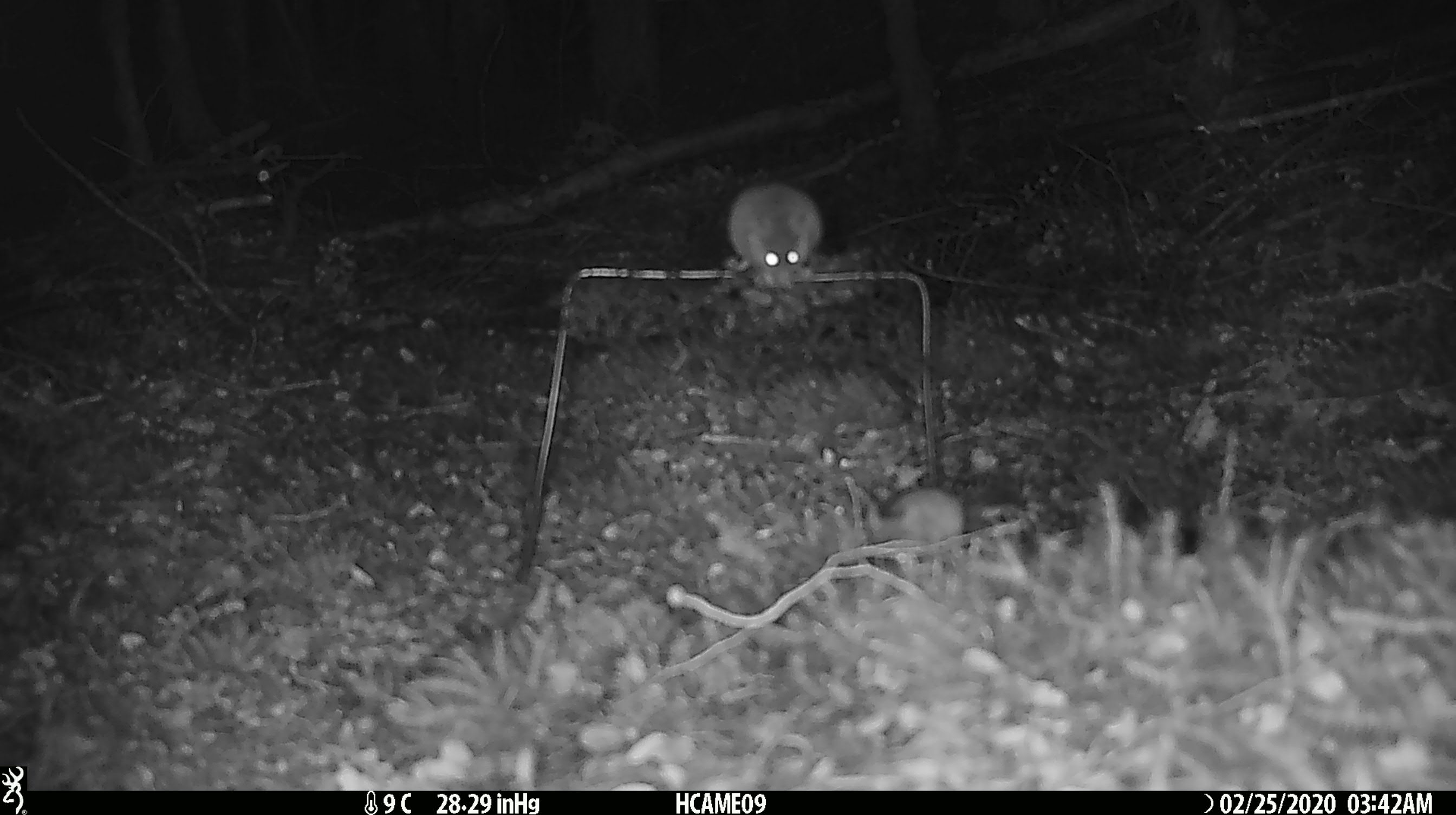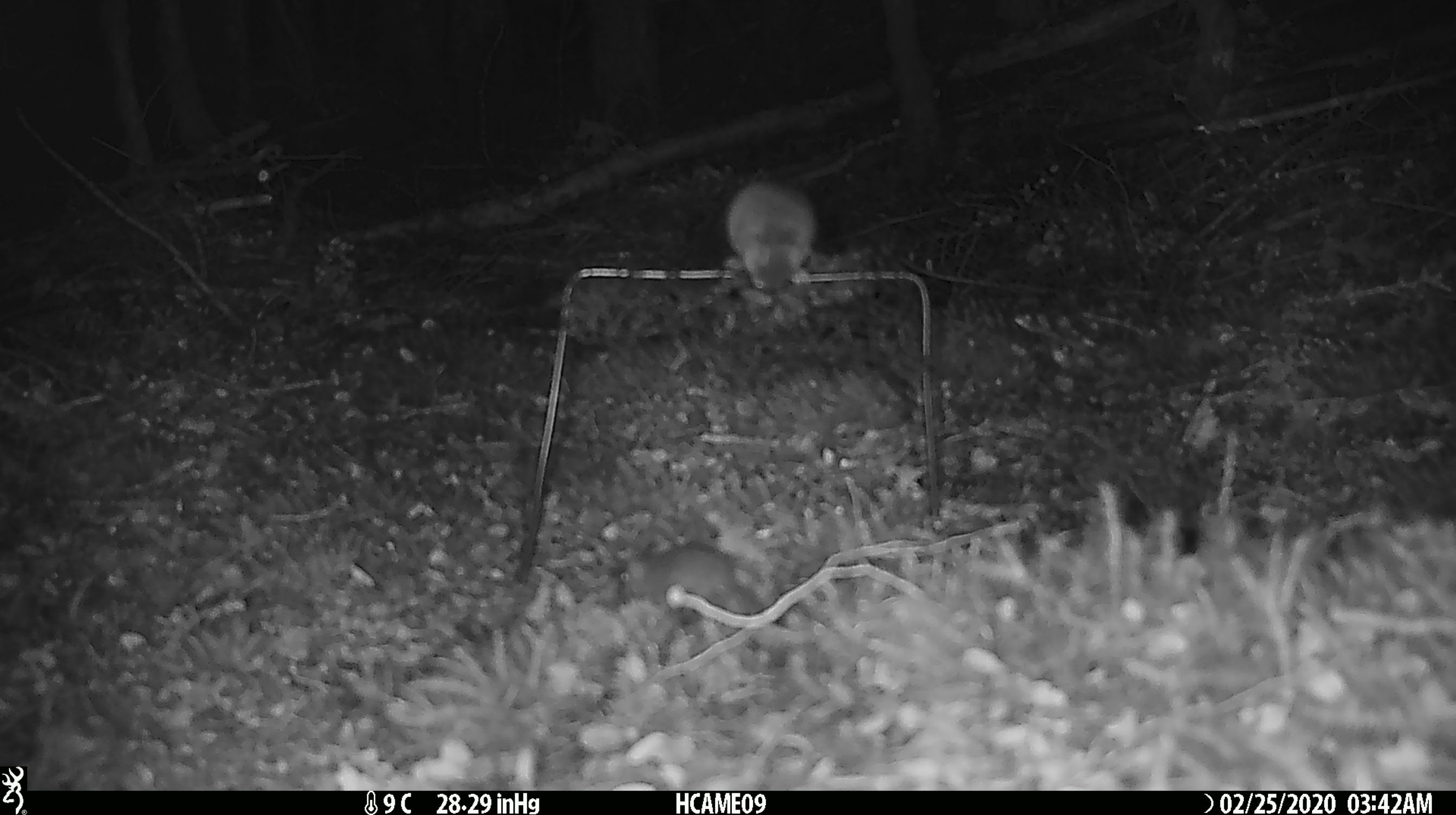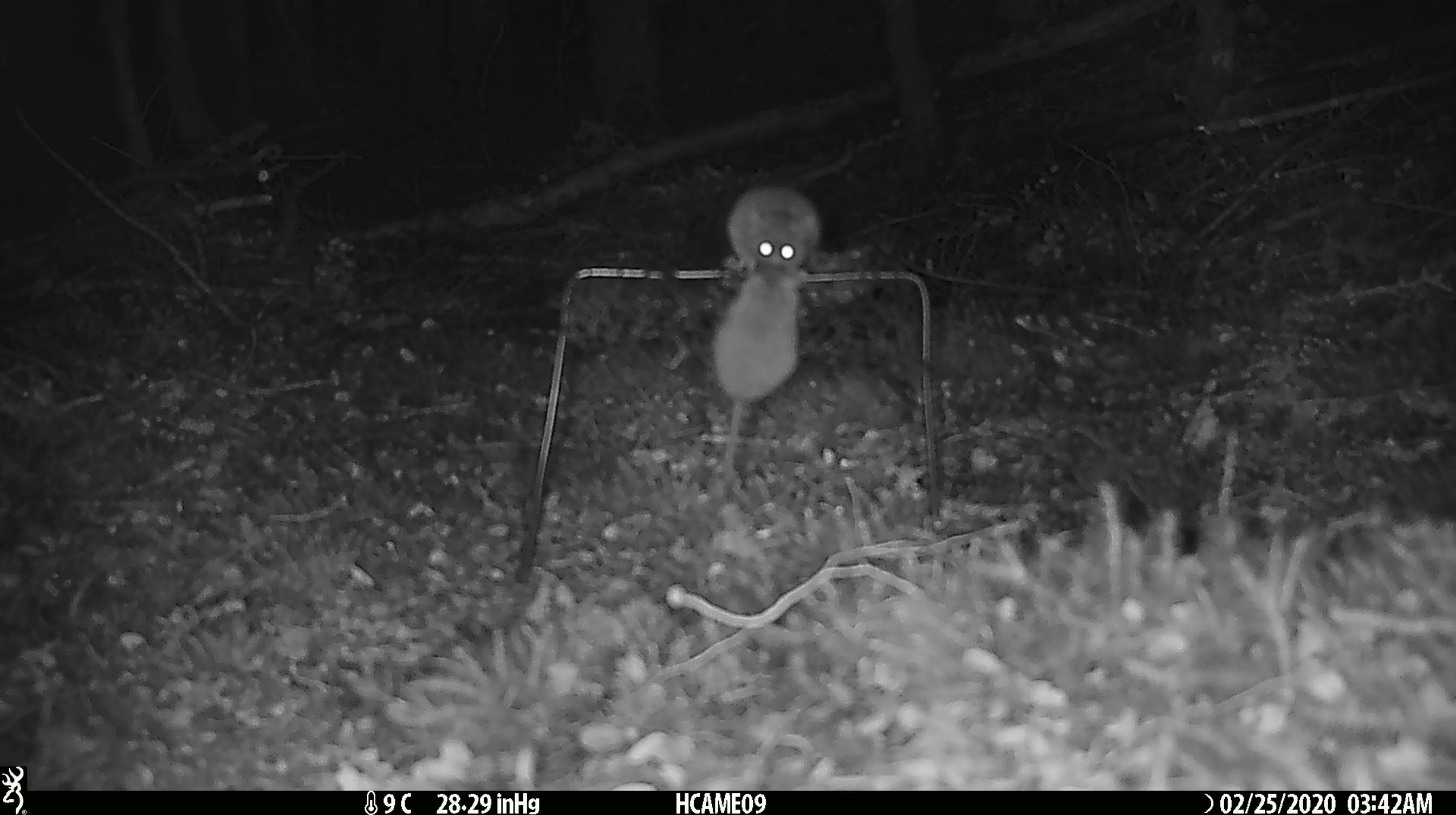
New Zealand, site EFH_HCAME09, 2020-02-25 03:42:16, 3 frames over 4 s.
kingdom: Animalia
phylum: Chordata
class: Mammalia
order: Rodentia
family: Muridae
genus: Mus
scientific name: Mus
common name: mouse